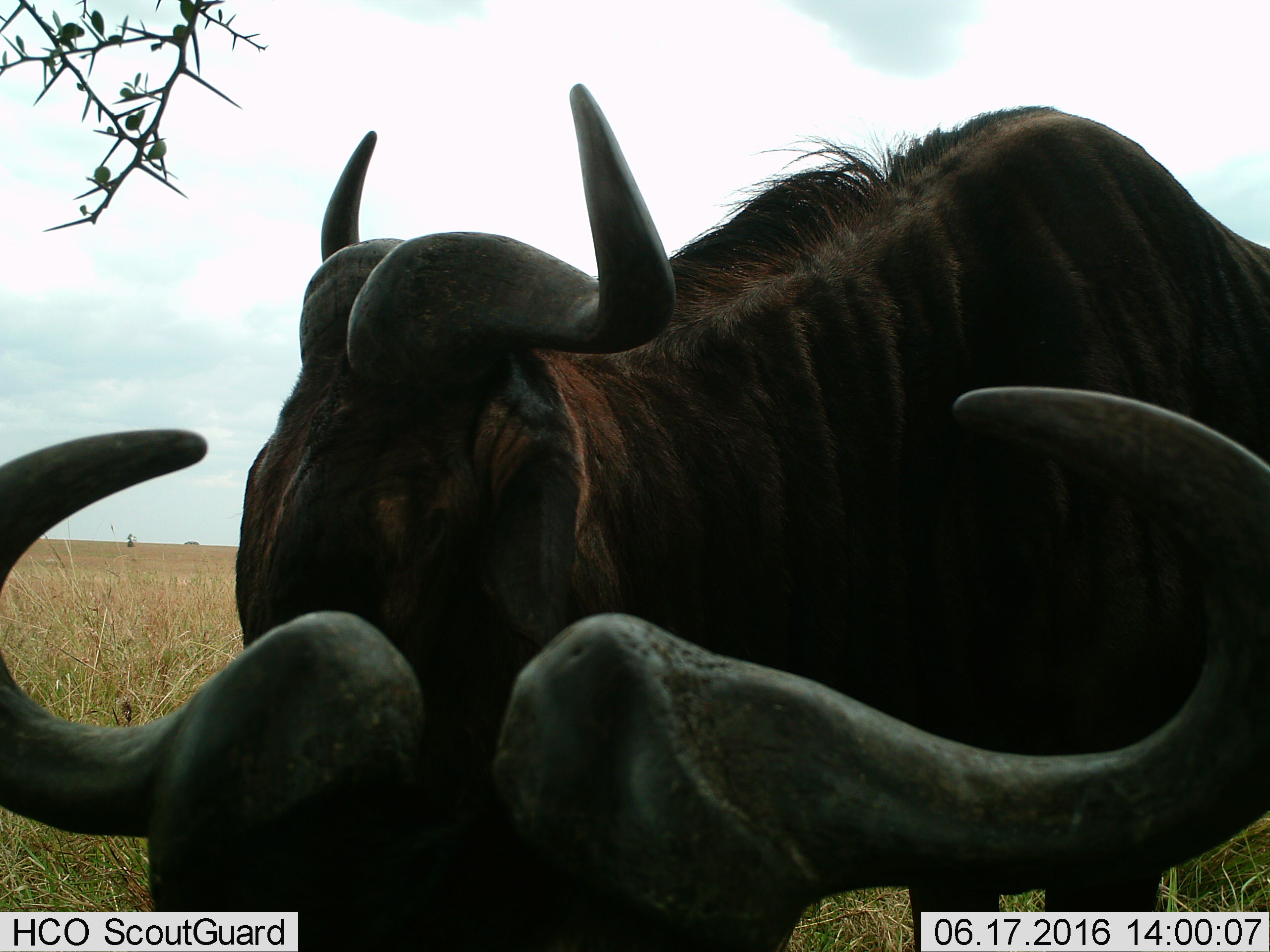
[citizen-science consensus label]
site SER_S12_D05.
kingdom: Animalia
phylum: Chordata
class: Mammalia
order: Artiodactyla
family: Bovidae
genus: Connochaetes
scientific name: Connochaetes taurinus taurinus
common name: blue wildebeest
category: wildebeestblue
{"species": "wildebeestblue (blue wildebeest) (Connochaetes taurinus taurinus)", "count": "2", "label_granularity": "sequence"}